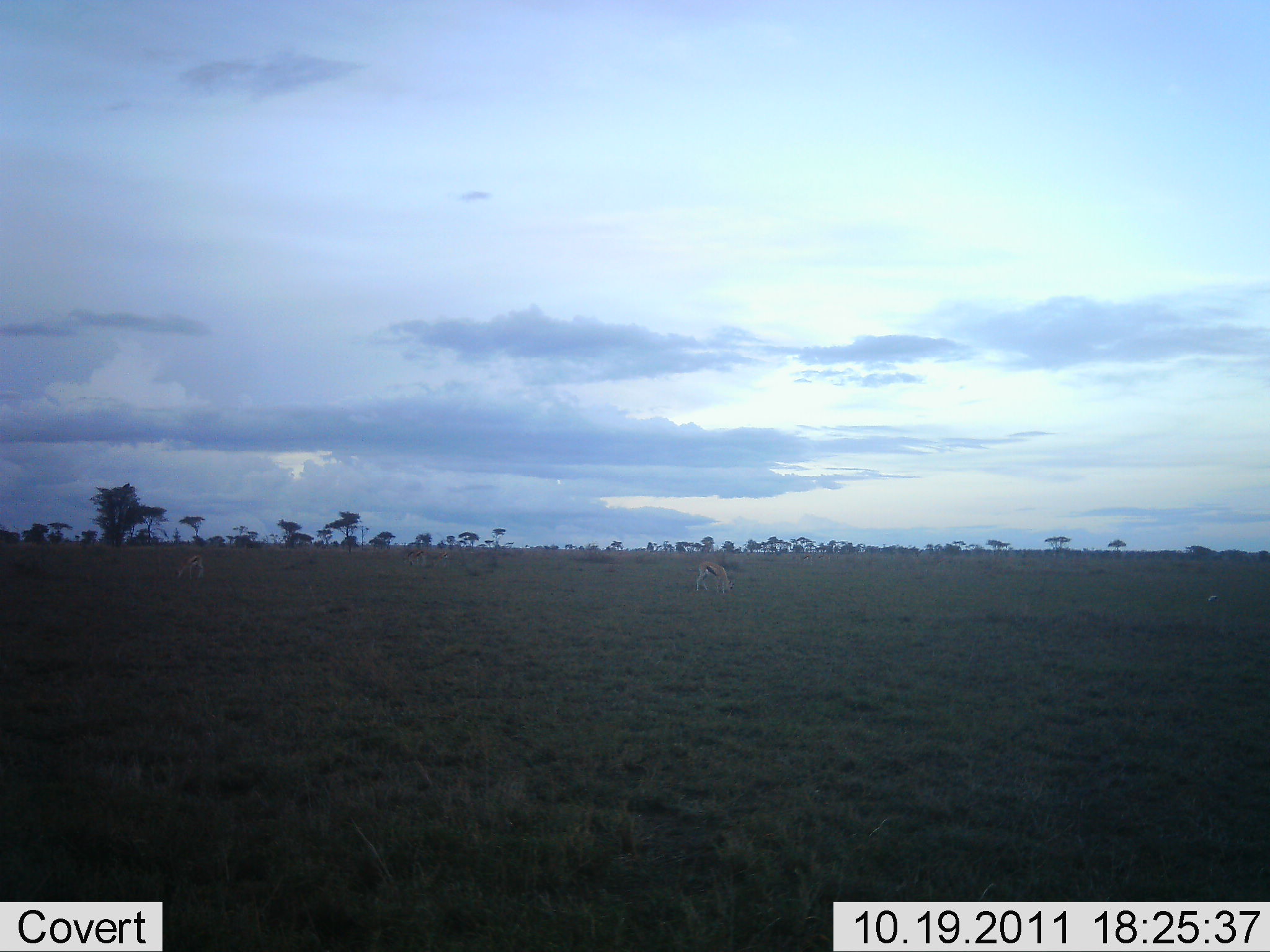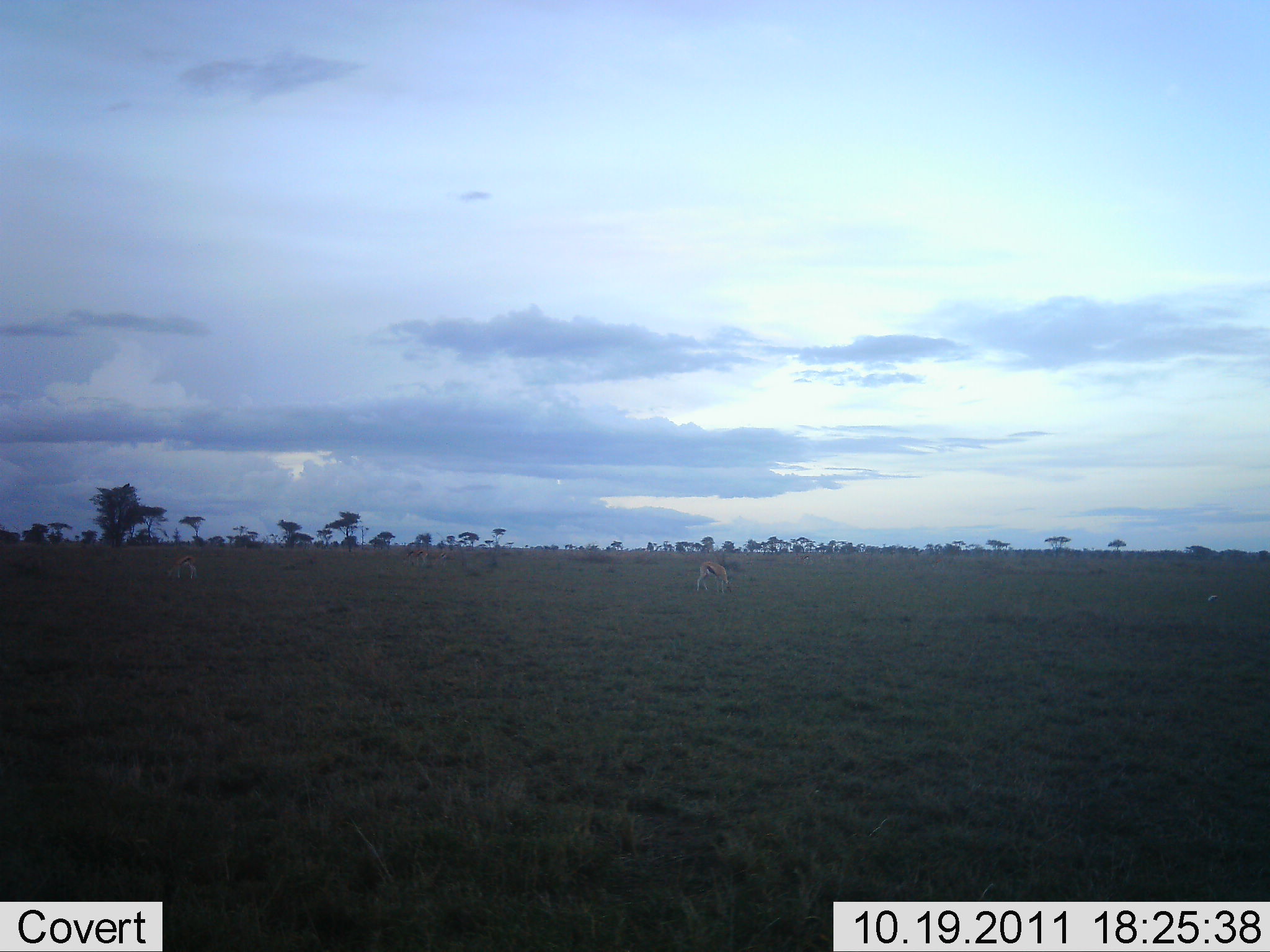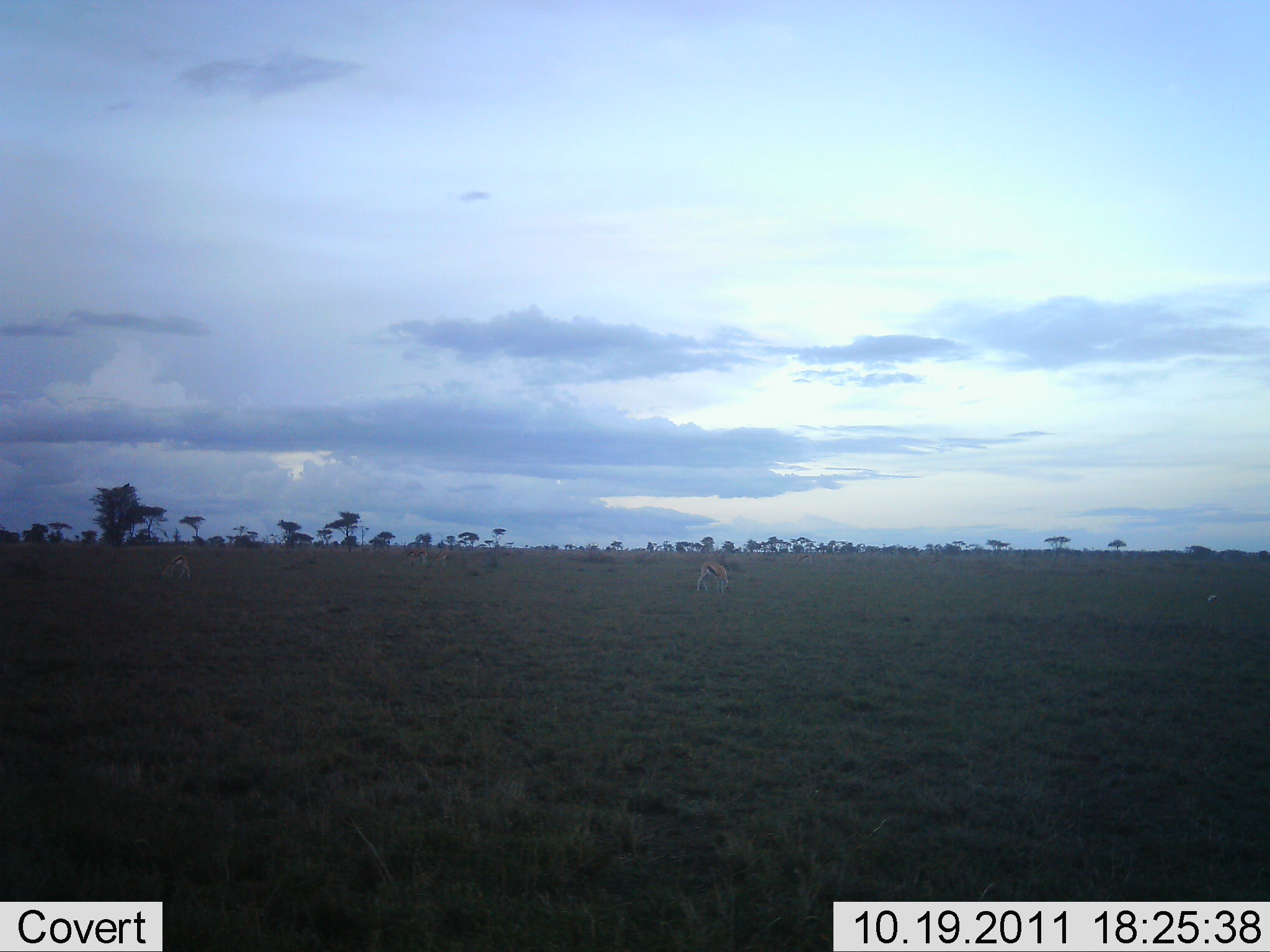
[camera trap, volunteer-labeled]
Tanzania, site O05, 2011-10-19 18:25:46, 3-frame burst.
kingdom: Animalia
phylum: Chordata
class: Mammalia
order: Artiodactyla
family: Bovidae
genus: Eudorcas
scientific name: Eudorcas thomsonii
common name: thomson's gazelle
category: gazellethomsons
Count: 4.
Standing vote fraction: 36%.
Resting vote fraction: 7%.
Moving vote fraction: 14%.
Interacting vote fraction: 0%.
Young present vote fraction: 0%.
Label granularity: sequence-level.